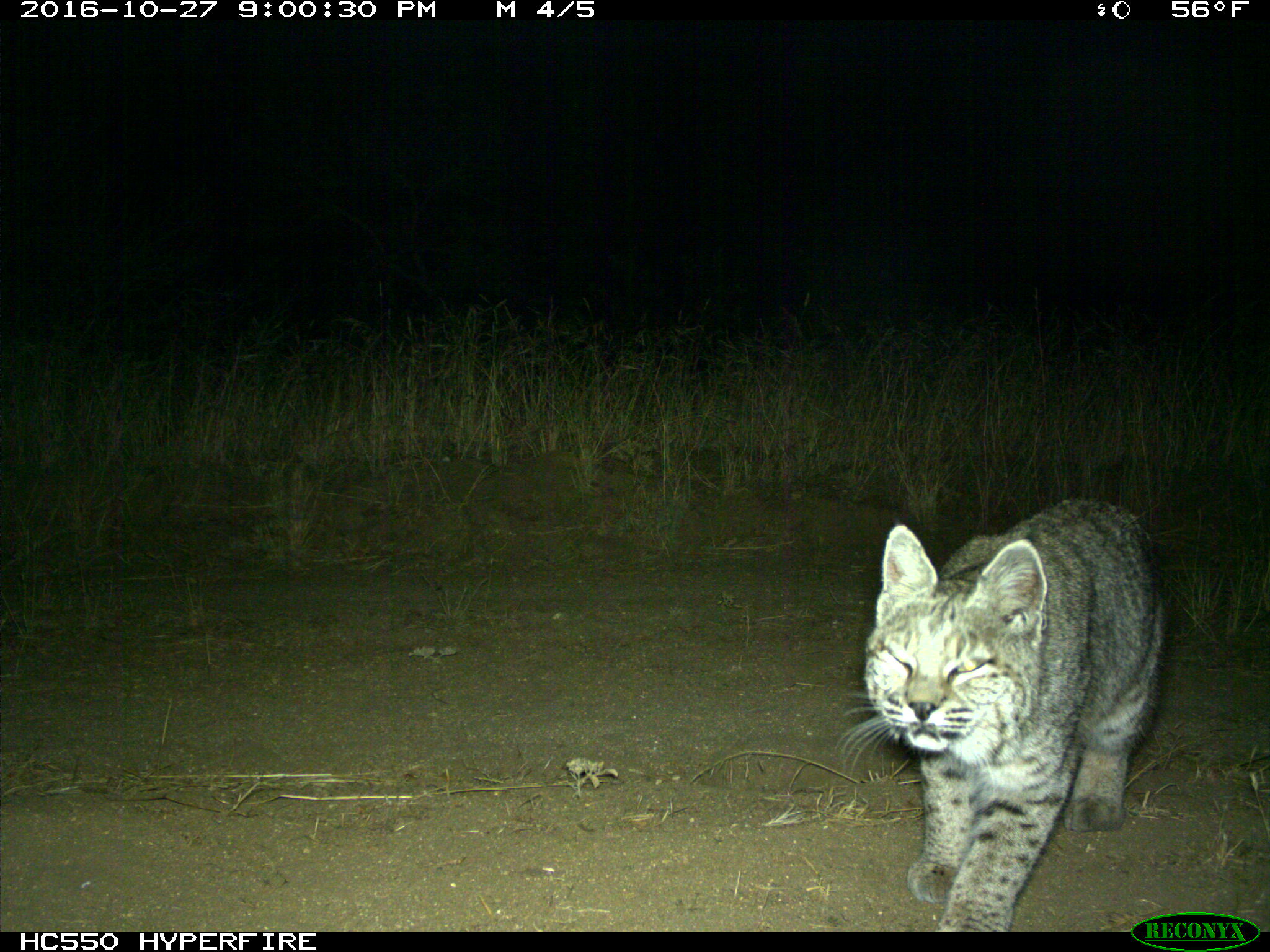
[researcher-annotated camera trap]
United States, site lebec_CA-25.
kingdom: Animalia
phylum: Chordata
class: Mammalia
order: Carnivora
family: Felidae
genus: Lynx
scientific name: Lynx rufus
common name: bobcat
Lynx rufus (bobcat).